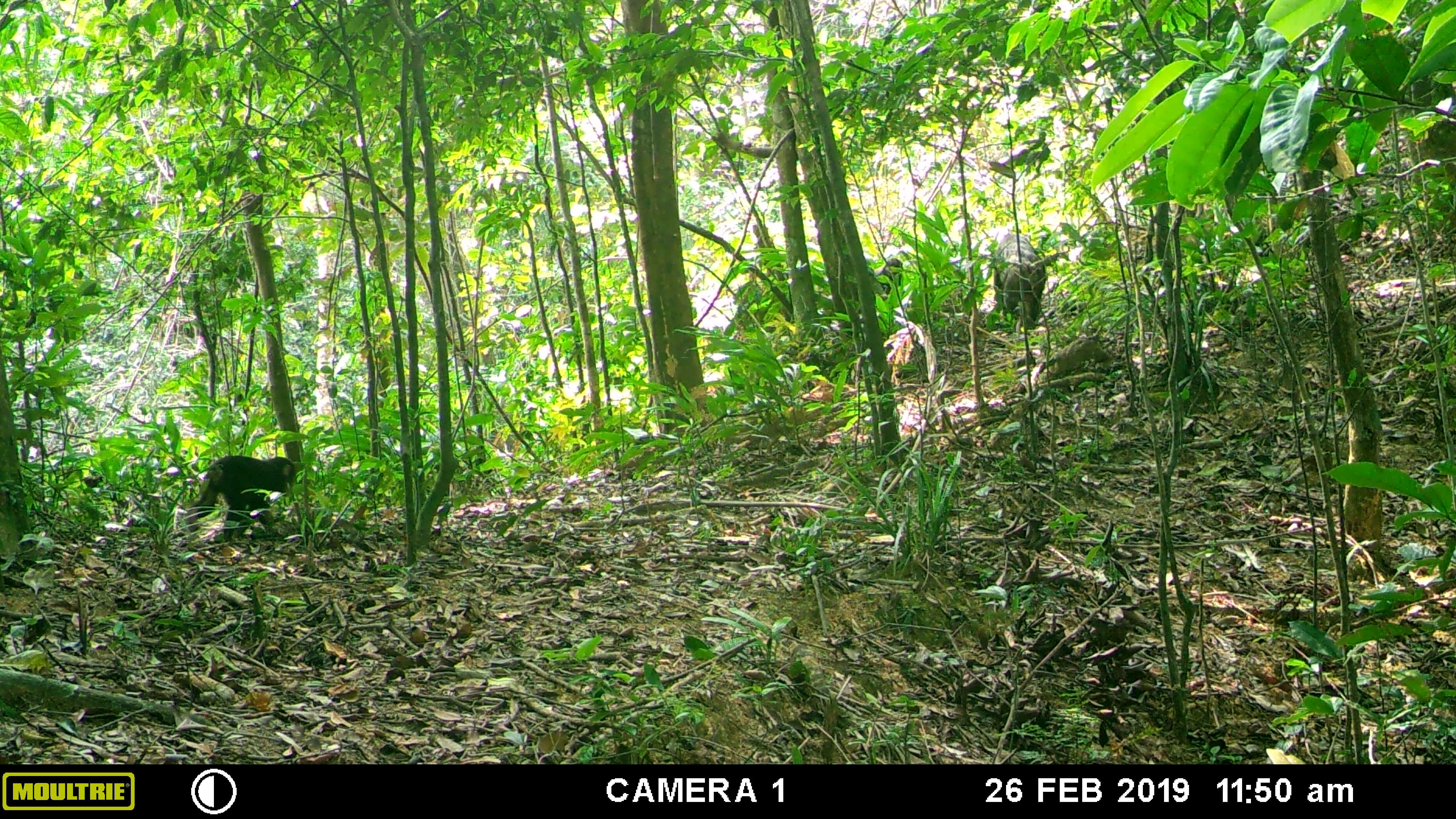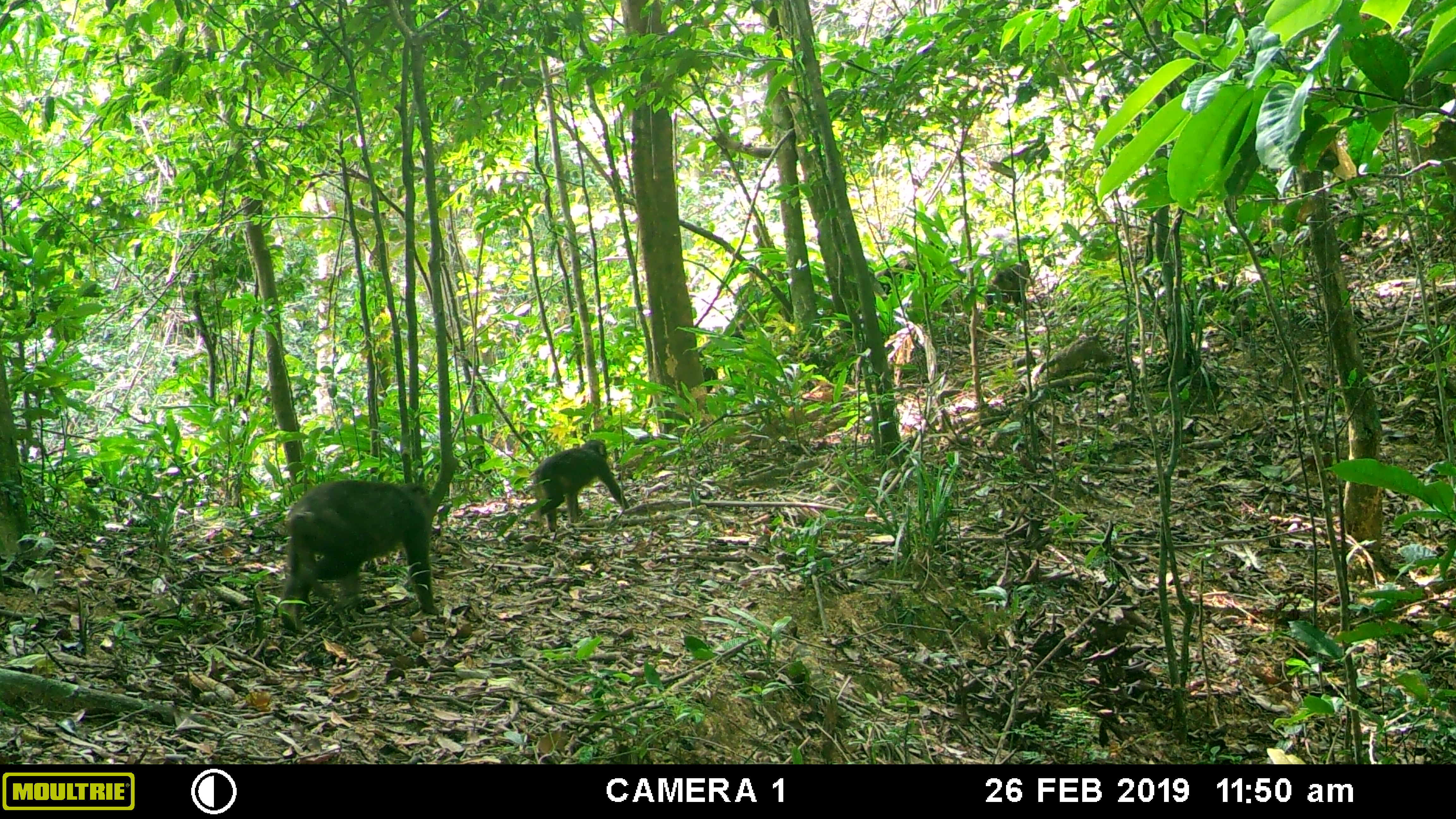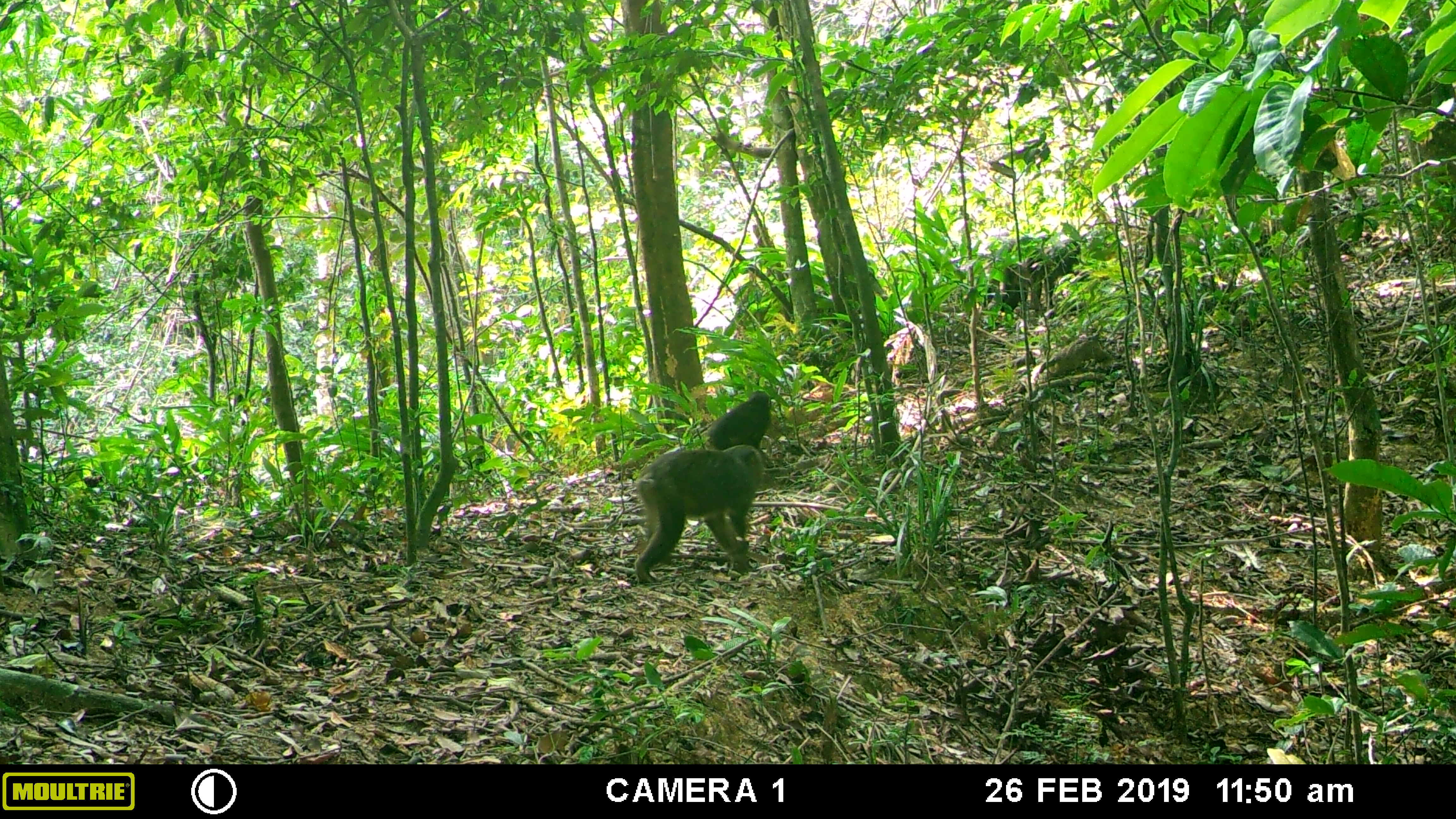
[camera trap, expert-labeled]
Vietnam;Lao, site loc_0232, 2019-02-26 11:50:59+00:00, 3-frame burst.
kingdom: Animalia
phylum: Chordata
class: Mammalia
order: Primates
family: Cercopithecidae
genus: Macaca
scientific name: Macaca arctoides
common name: stump-tailed macaque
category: stump tailed macaque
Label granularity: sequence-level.